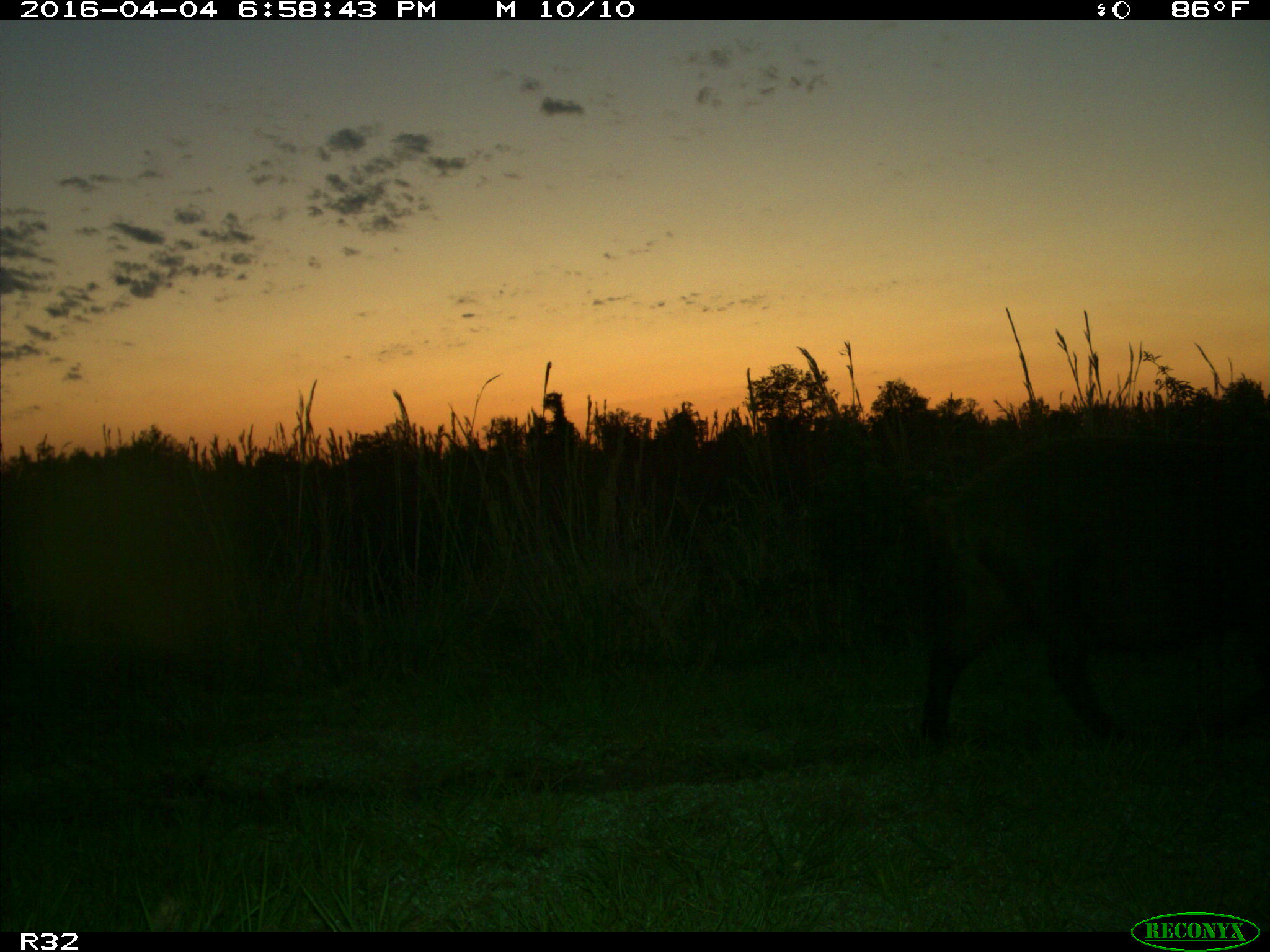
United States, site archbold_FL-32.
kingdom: Animalia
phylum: Chordata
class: Mammalia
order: Artiodactyla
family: Suidae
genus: Sus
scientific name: Sus scrofa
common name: wild boar